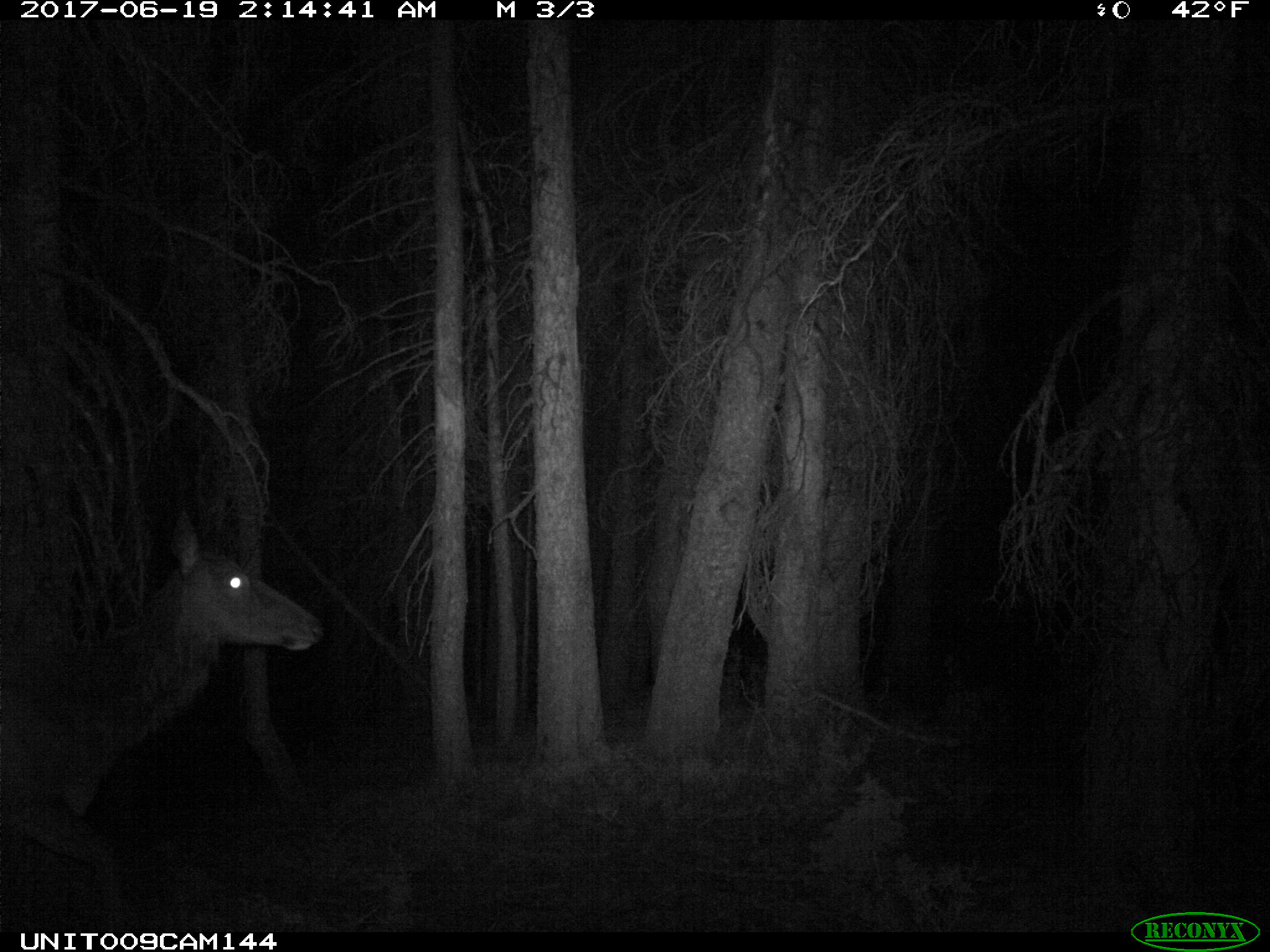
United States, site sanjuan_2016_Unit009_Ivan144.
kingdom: Animalia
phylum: Chordata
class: Mammalia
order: Artiodactyla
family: Cervidae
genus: Cervus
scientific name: Cervus elaphus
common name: red deer